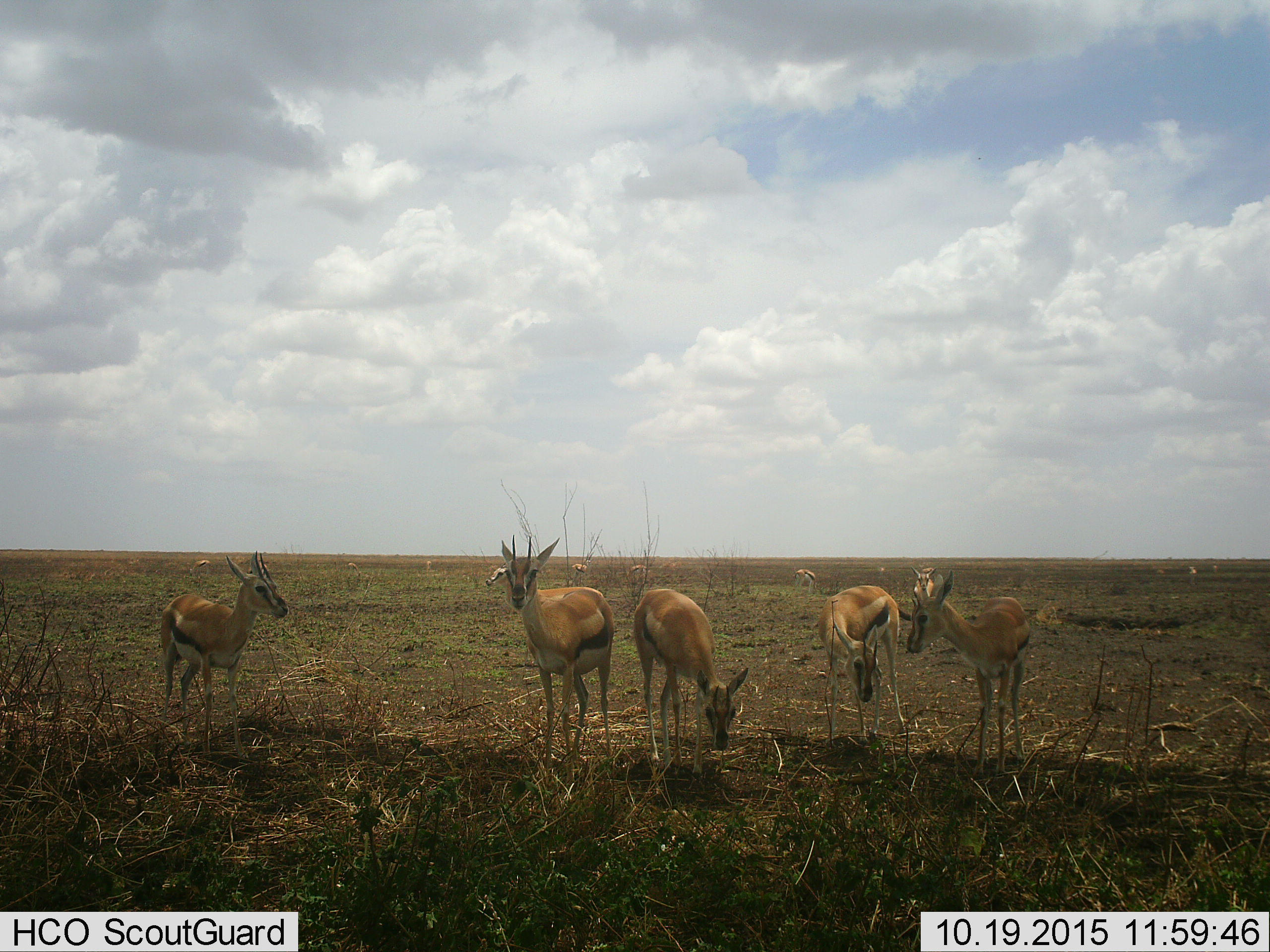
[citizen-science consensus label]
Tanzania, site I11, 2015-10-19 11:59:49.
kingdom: Animalia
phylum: Chordata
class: Mammalia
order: Artiodactyla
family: Bovidae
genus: Eudorcas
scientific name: Eudorcas thomsonii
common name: thomson's gazelle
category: gazellethomsons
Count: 11-50.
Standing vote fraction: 90%.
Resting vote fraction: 0%.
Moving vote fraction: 20%.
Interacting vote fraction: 10%.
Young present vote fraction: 10%.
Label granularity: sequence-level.